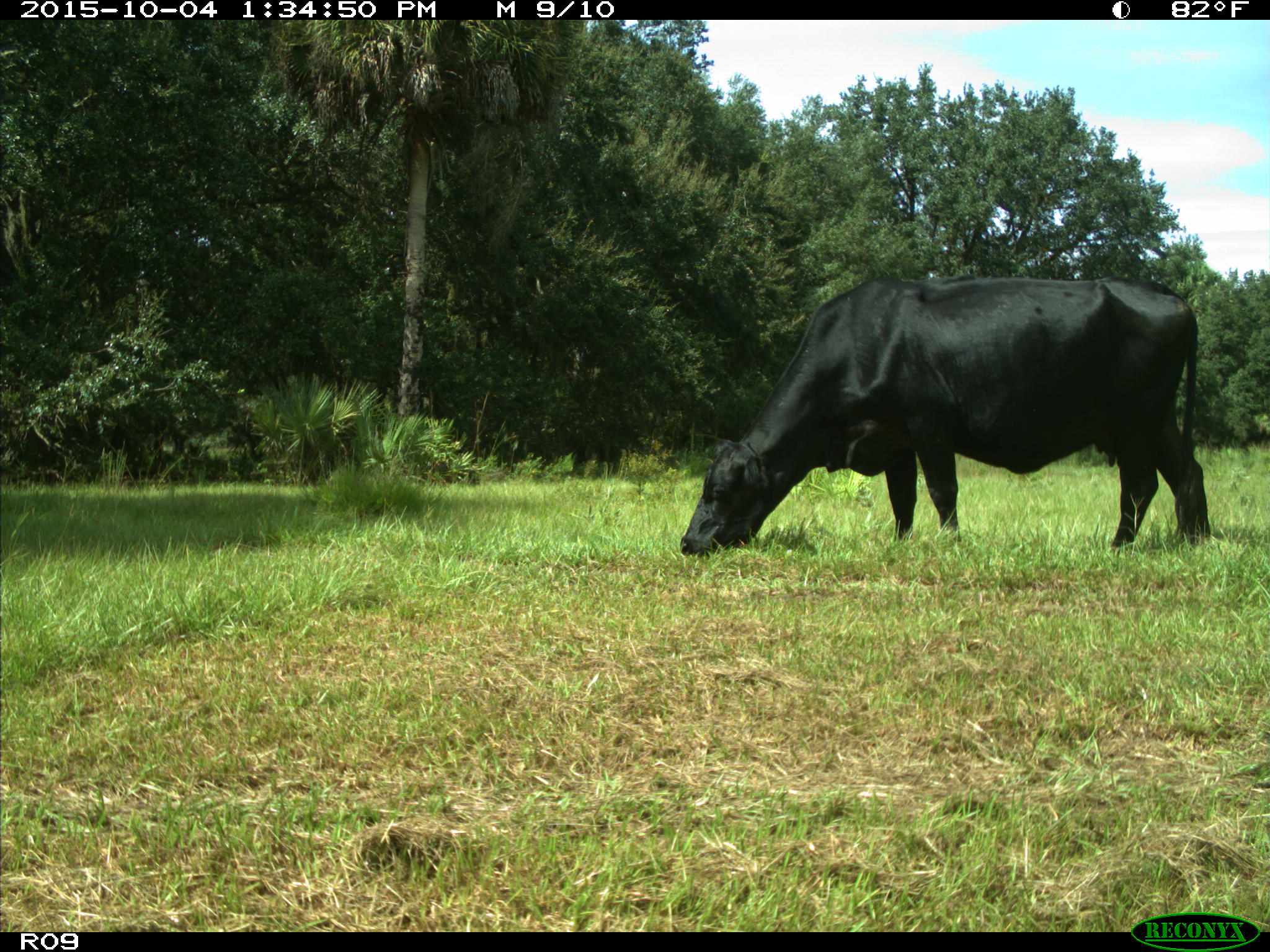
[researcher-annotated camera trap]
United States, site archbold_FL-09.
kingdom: Animalia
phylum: Chordata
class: Mammalia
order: Artiodactyla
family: Bovidae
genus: Bos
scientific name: Bos taurus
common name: domestic cow